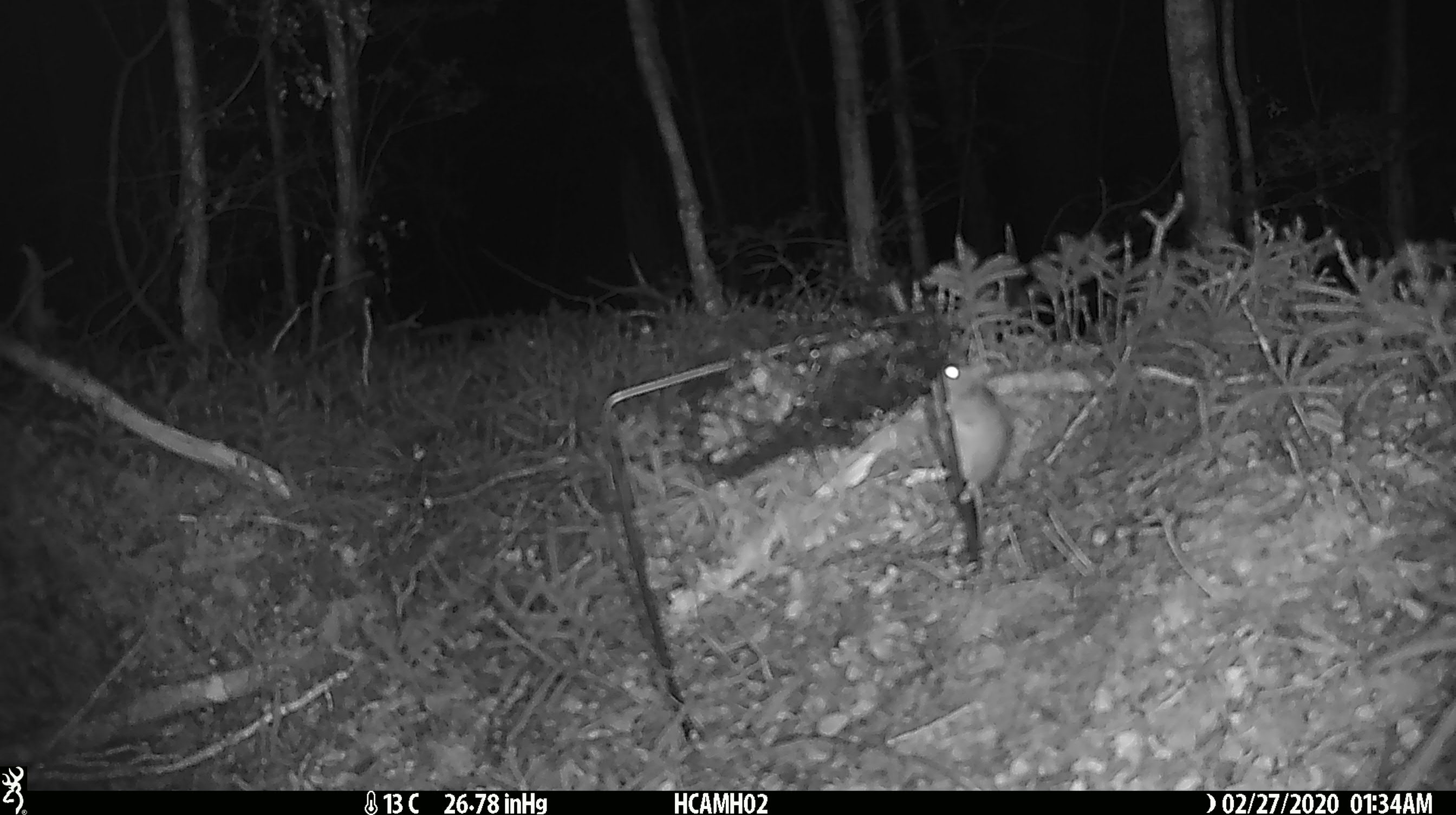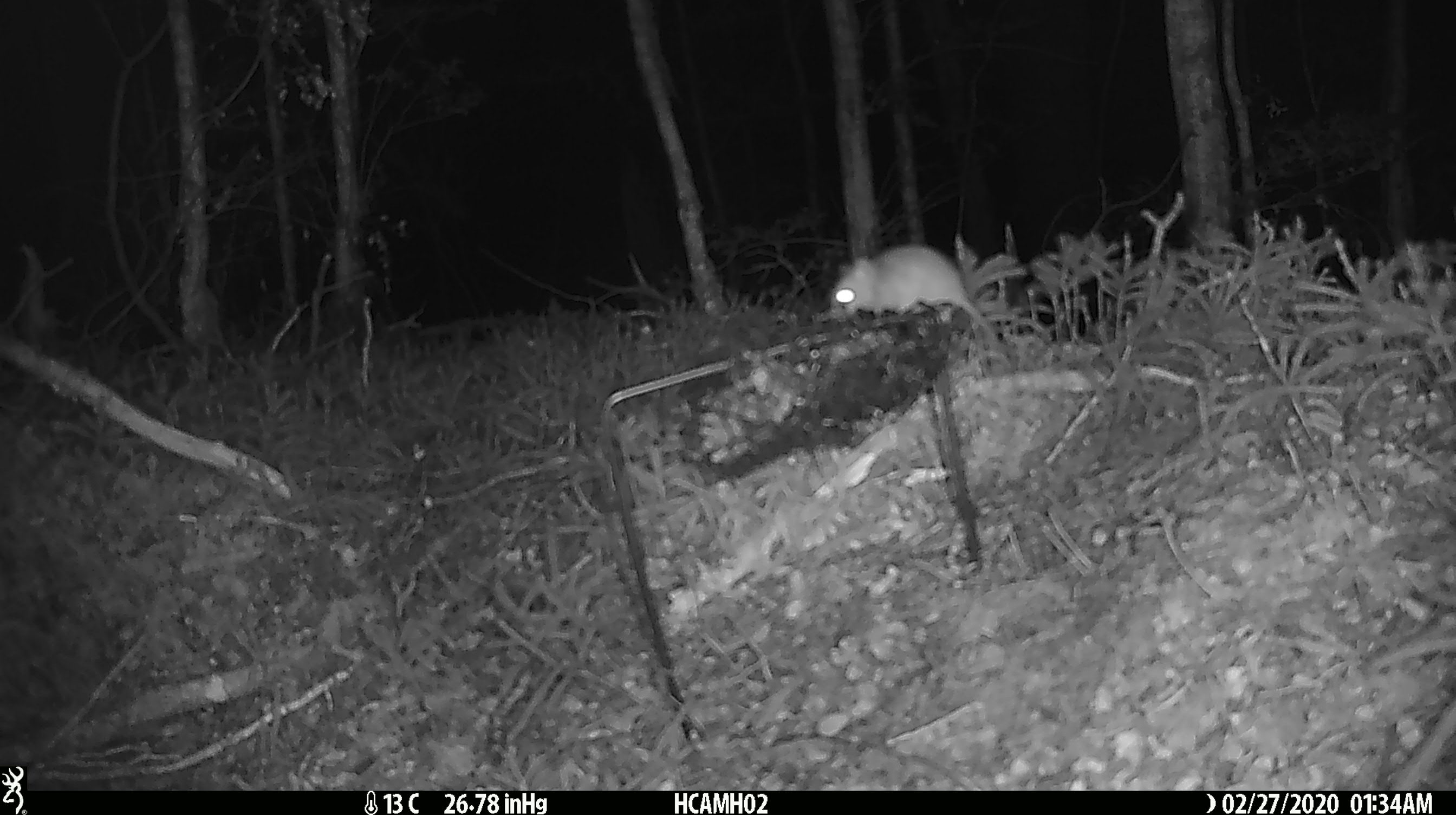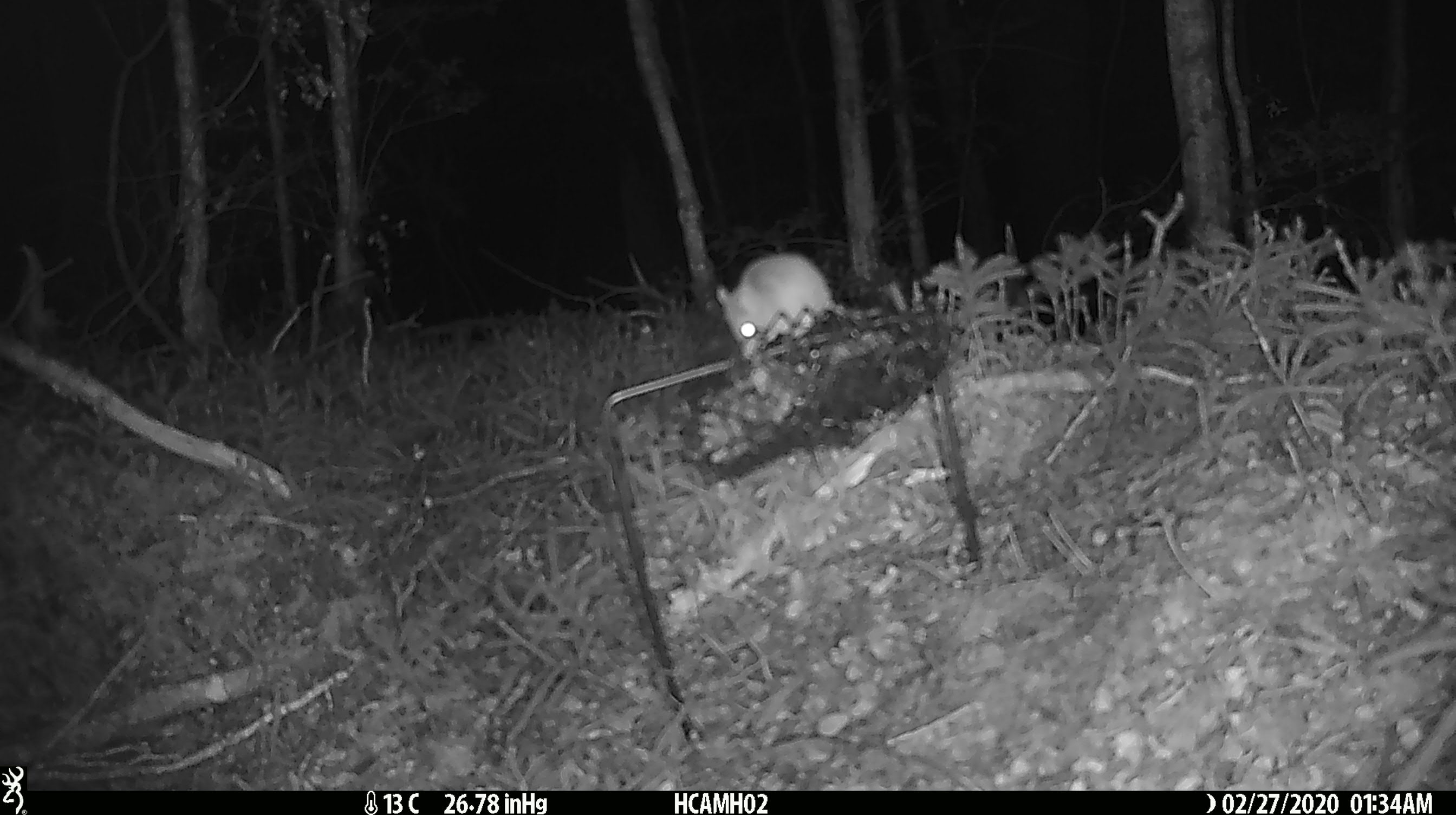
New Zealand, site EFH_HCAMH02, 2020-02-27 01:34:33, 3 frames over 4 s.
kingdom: Animalia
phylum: Chordata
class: Mammalia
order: Rodentia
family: Muridae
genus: Mus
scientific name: Mus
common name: mouse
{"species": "mouse (Mus)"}